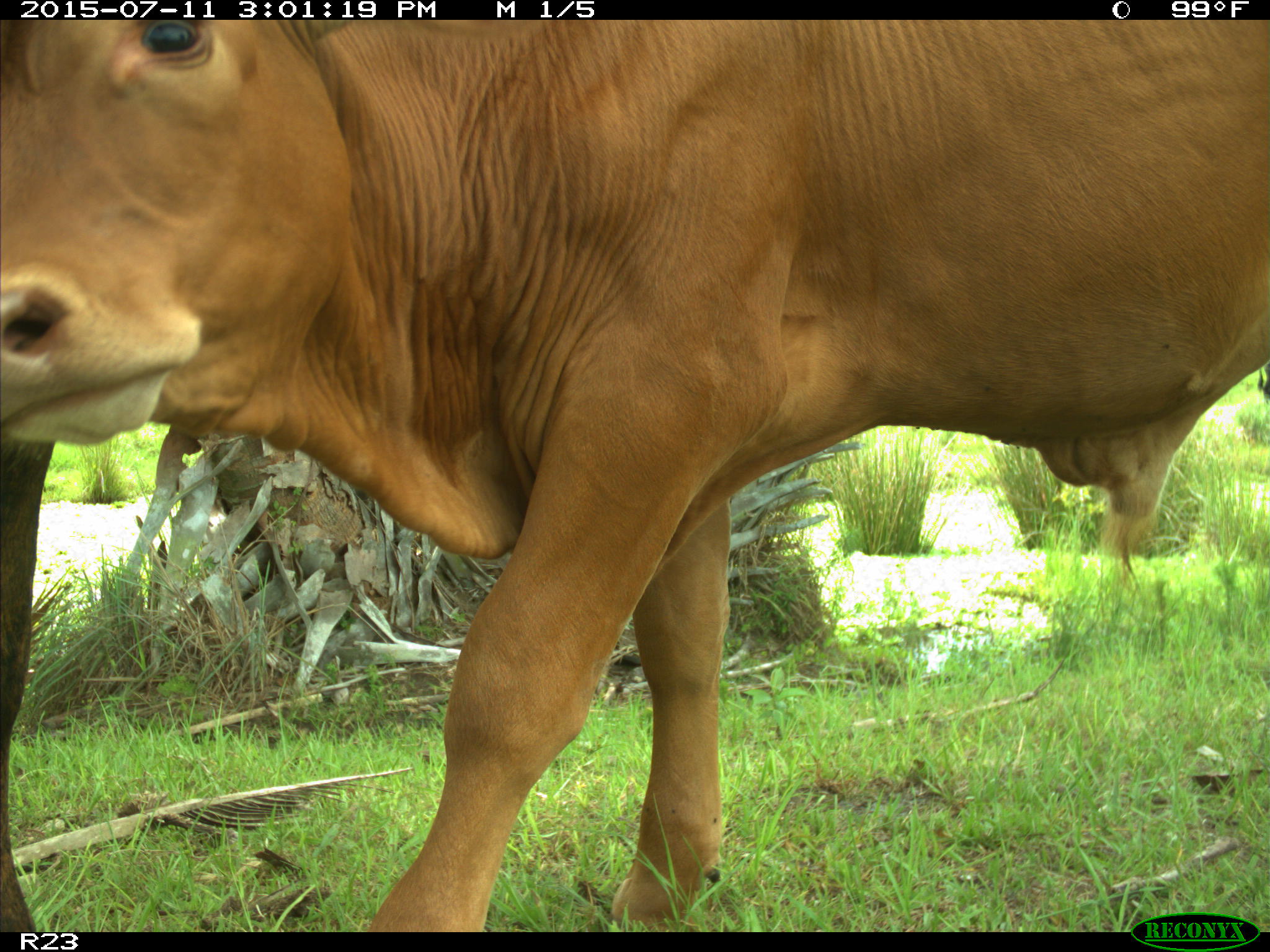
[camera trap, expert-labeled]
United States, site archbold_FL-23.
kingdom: Animalia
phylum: Chordata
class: Mammalia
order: Artiodactyla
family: Bovidae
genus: Bos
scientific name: Bos taurus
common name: domestic cow